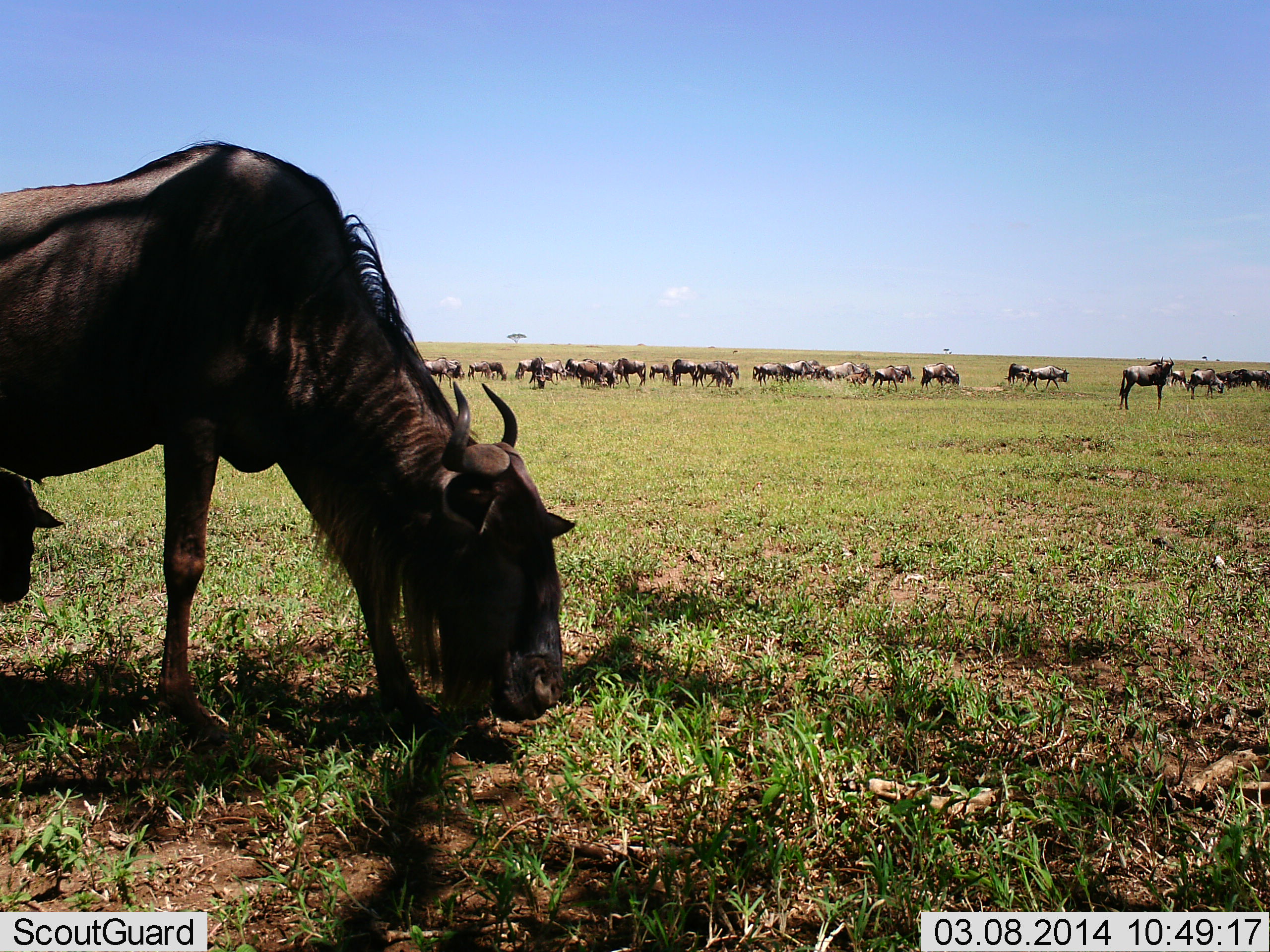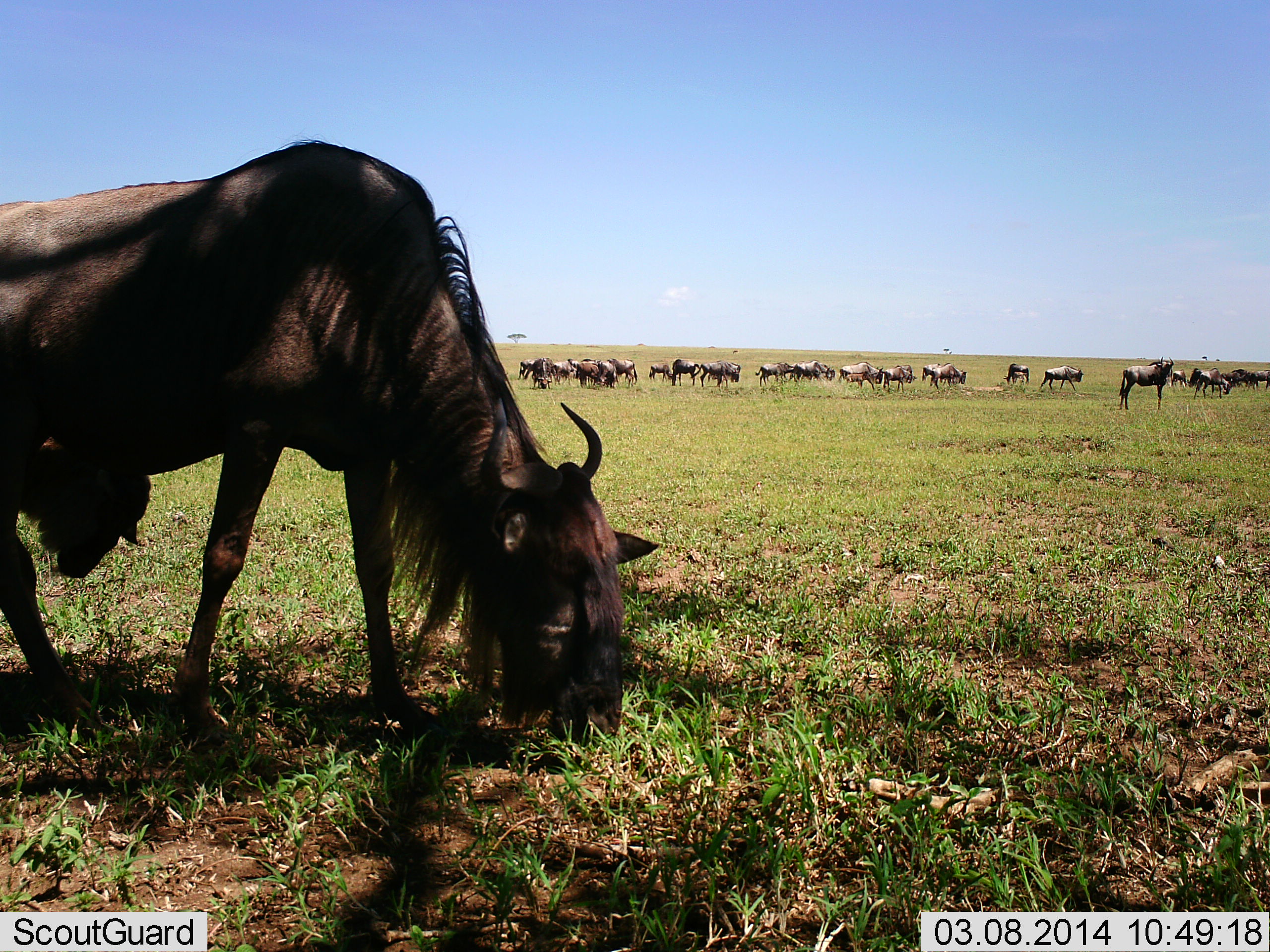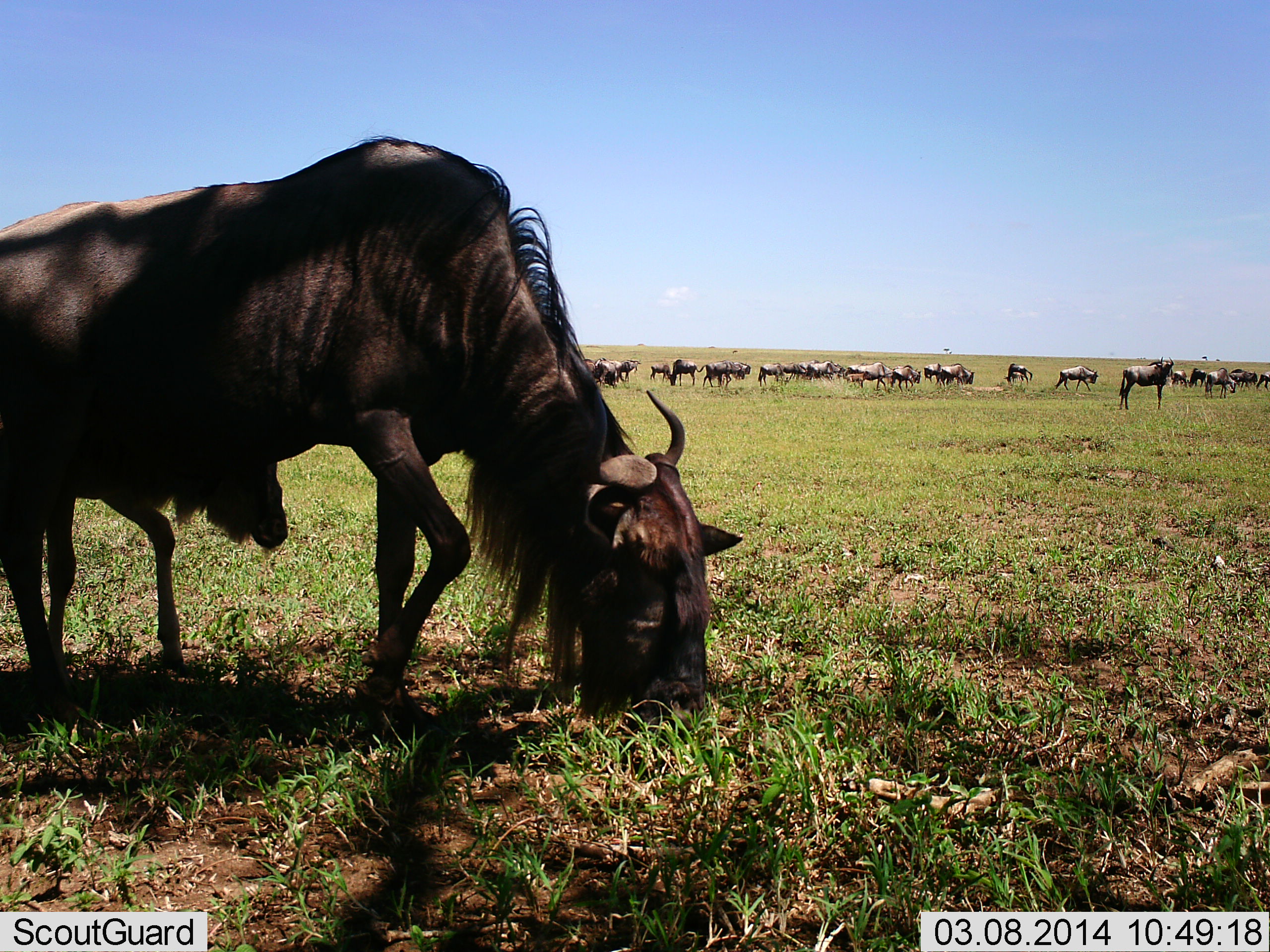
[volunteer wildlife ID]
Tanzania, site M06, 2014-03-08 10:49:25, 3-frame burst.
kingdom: Animalia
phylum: Chordata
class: Mammalia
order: Artiodactyla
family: Bovidae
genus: Connochaetes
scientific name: Connochaetes taurinus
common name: blue wildebeest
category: wildebeest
Wildebeest (blue wildebeest) (Connochaetes taurinus), count 11-50. Behavior (volunteer vote fractions): standing 30%, resting 10%, moving 70%, interacting 0%. Young present (vote fraction): 0%. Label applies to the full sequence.